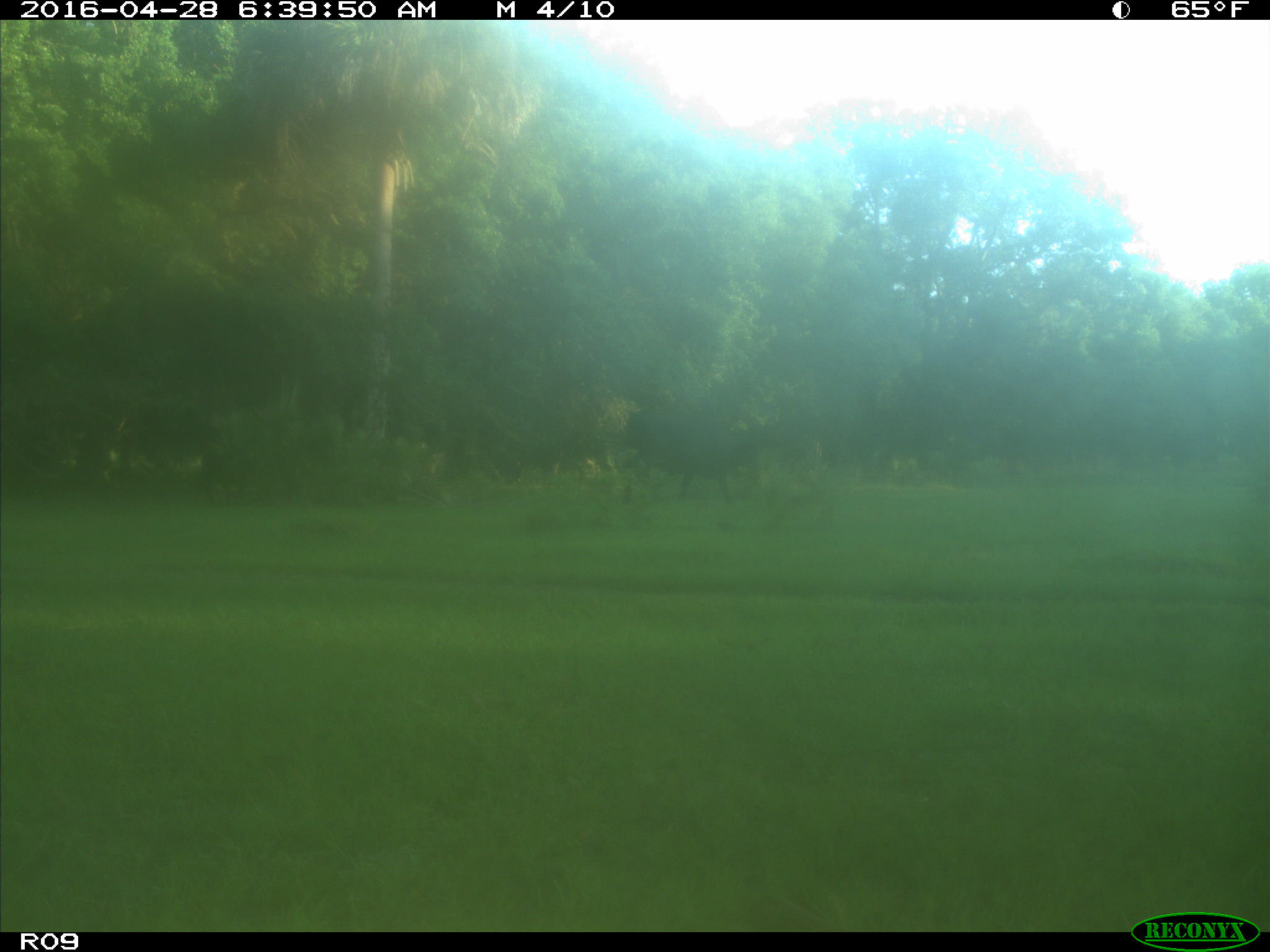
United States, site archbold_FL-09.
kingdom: Animalia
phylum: Chordata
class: Mammalia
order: Artiodactyla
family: Bovidae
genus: Bos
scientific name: Bos taurus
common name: domestic cow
Bos taurus (domestic cow).